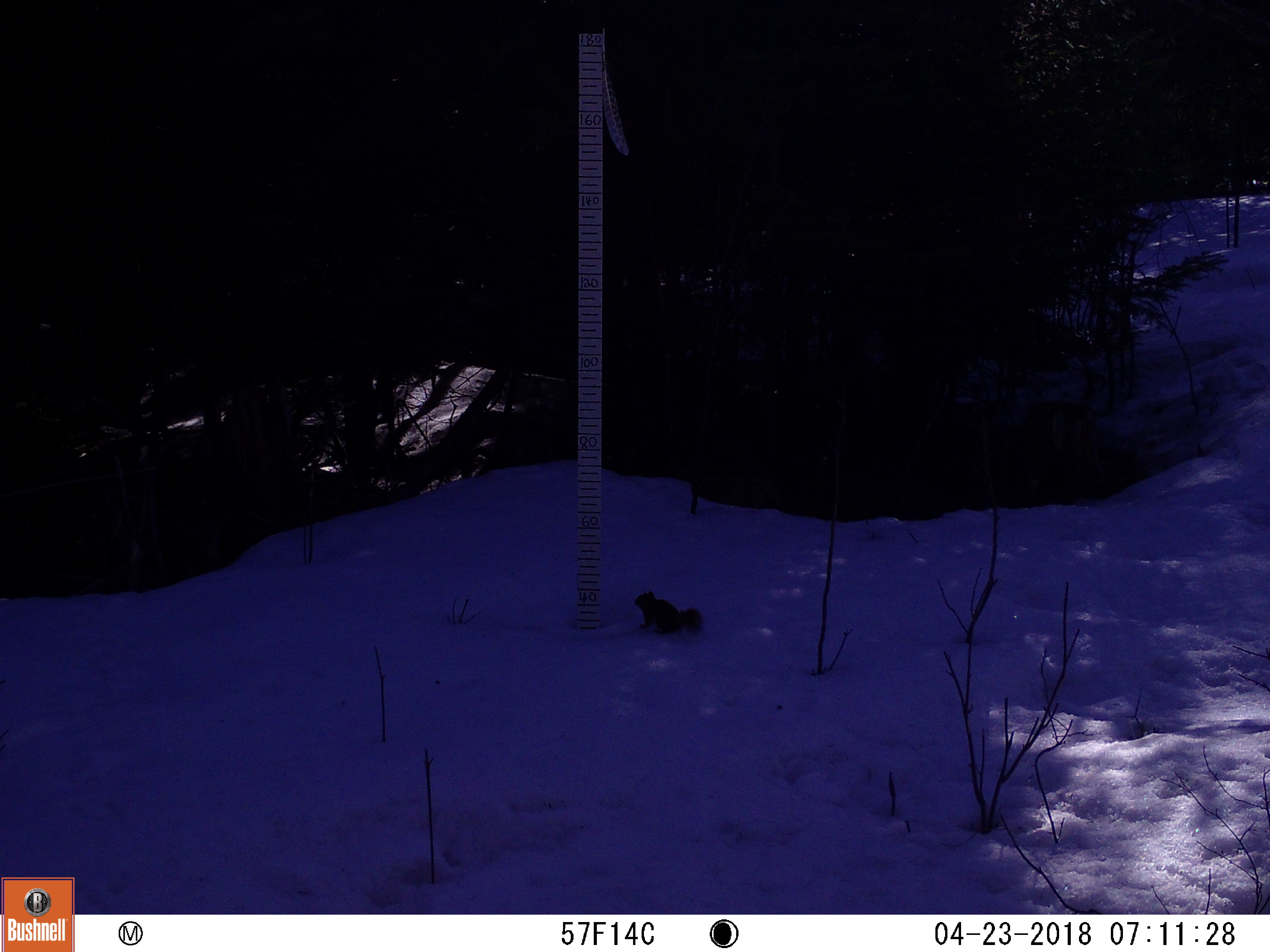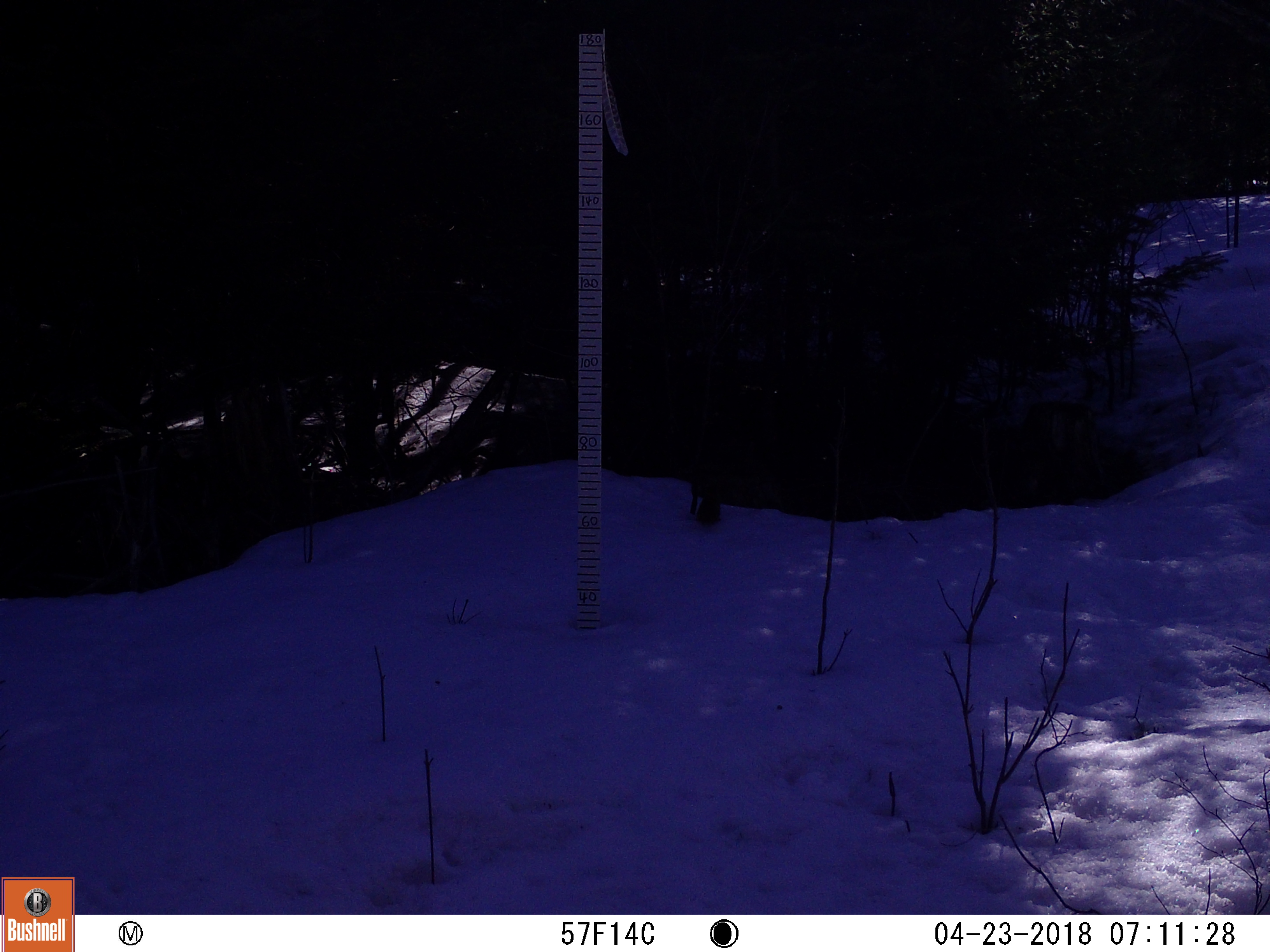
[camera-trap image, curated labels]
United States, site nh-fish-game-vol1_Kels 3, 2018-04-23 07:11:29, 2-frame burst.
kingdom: Animalia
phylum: Chordata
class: Mammalia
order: Rodentia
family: Sciuridae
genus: Tamiasciurus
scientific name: Tamiasciurus hudsonicus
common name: red squirrel